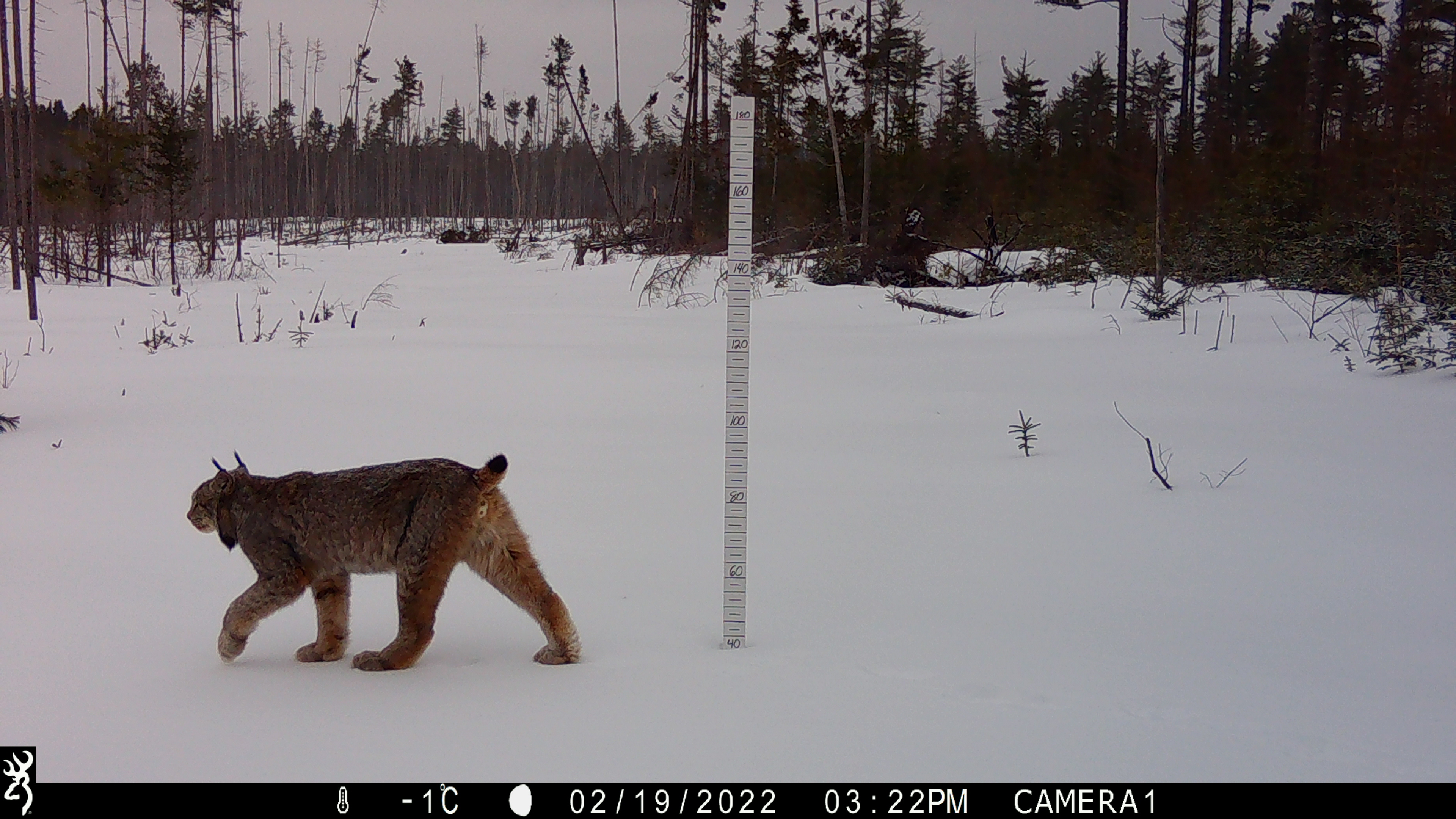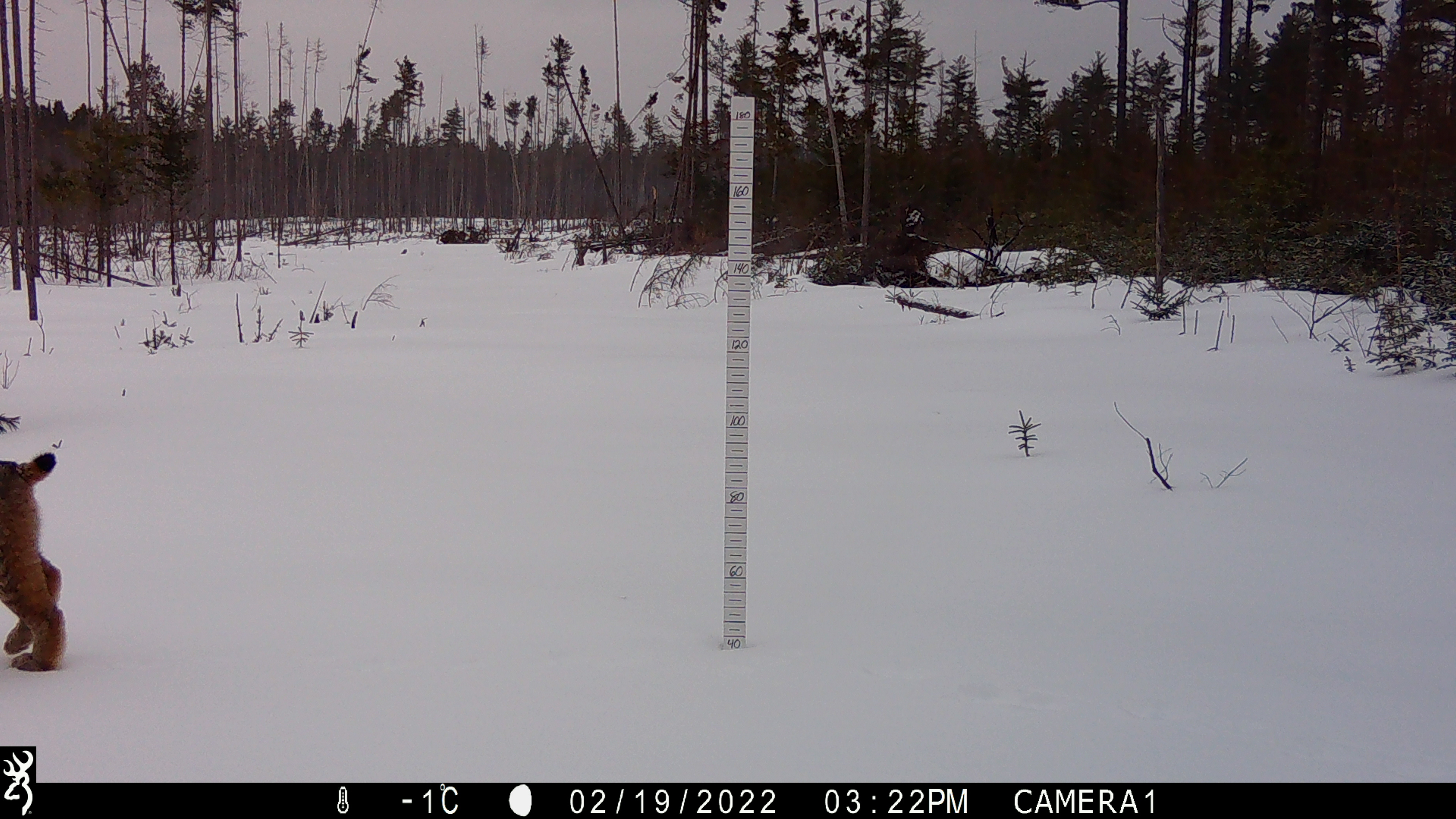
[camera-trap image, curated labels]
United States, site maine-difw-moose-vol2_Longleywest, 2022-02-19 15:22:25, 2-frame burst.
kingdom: Animalia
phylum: Chordata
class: Mammalia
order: Carnivora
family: Felidae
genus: Lynx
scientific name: Lynx canadensis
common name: canada lynx